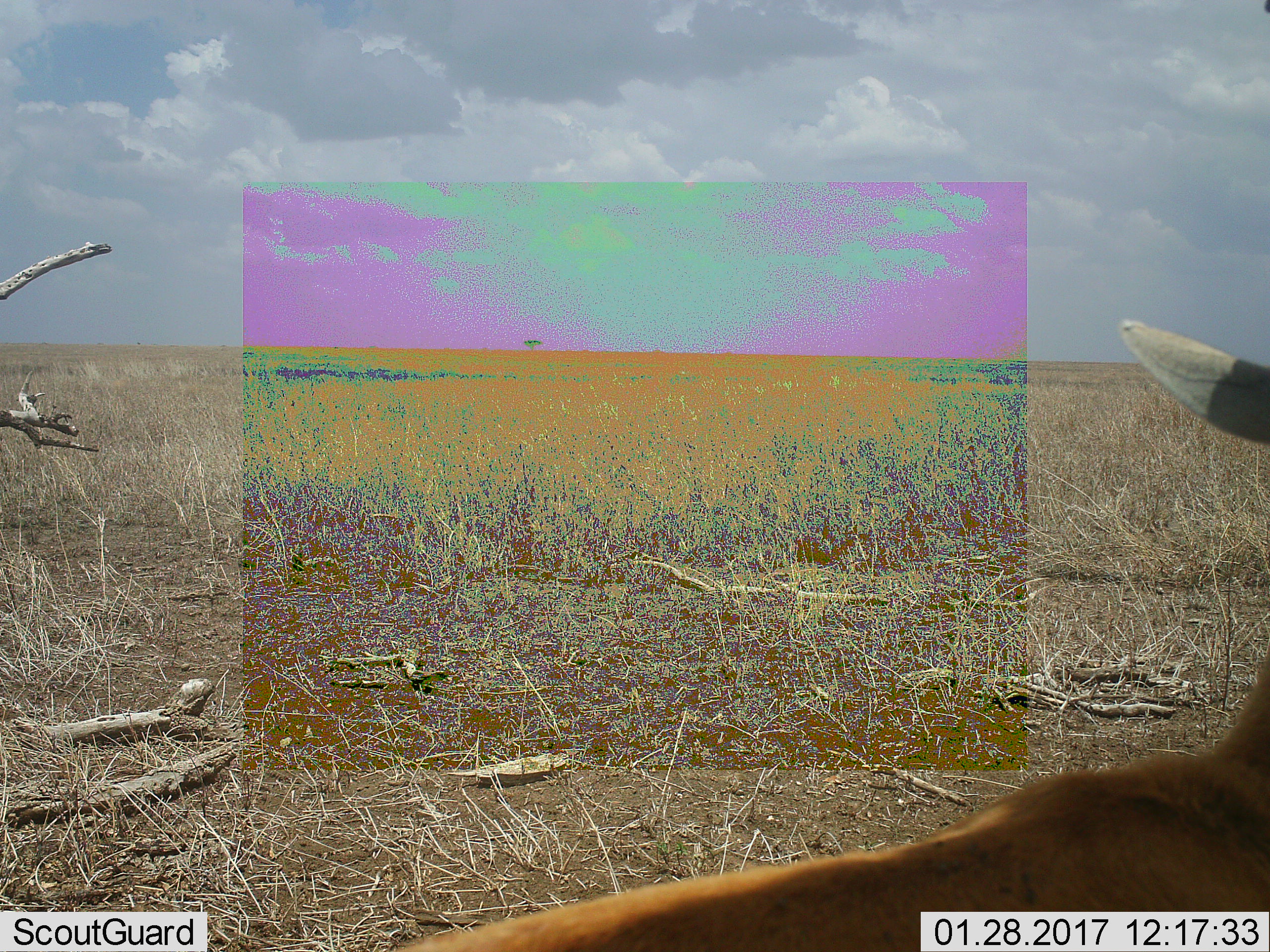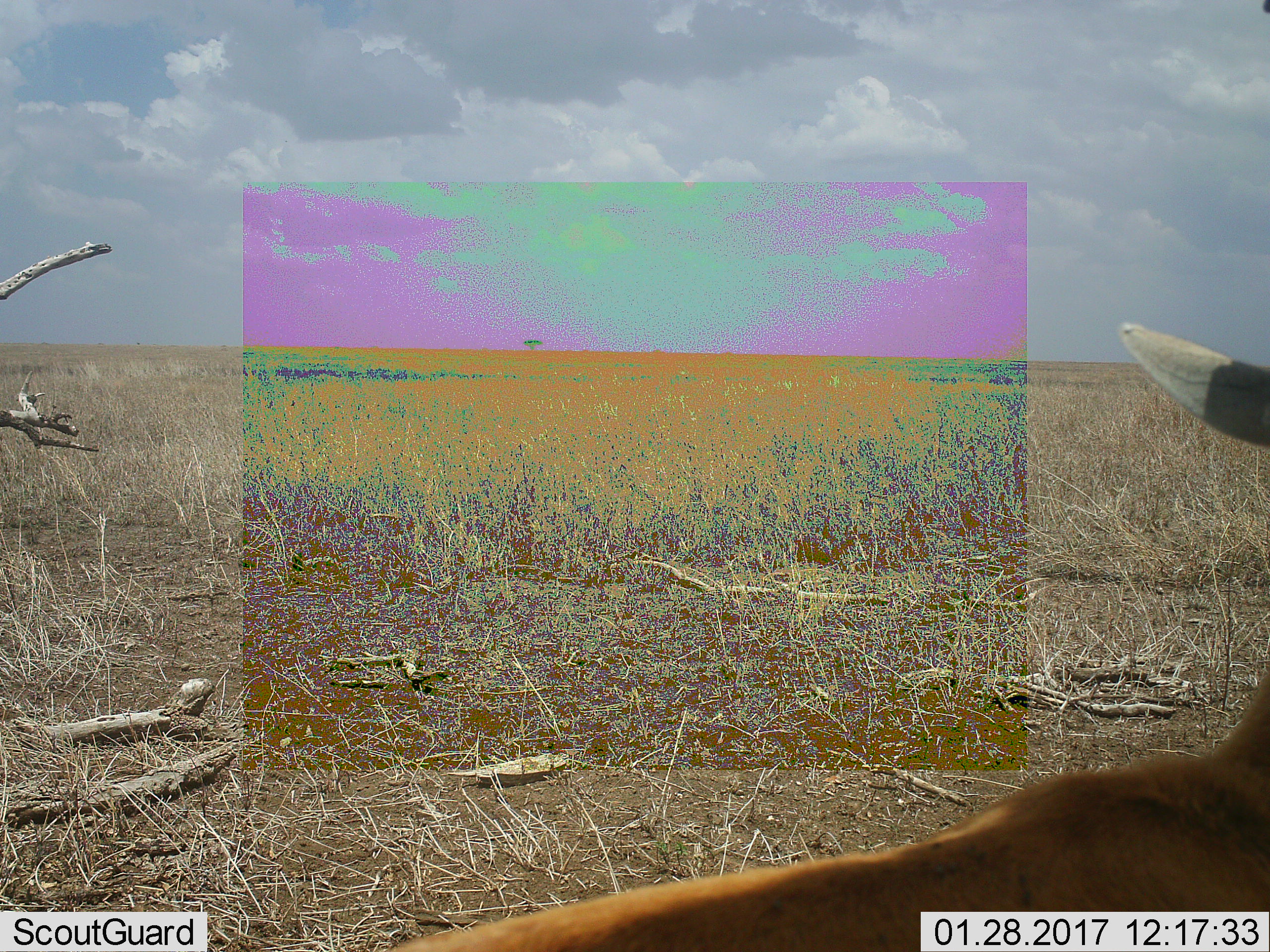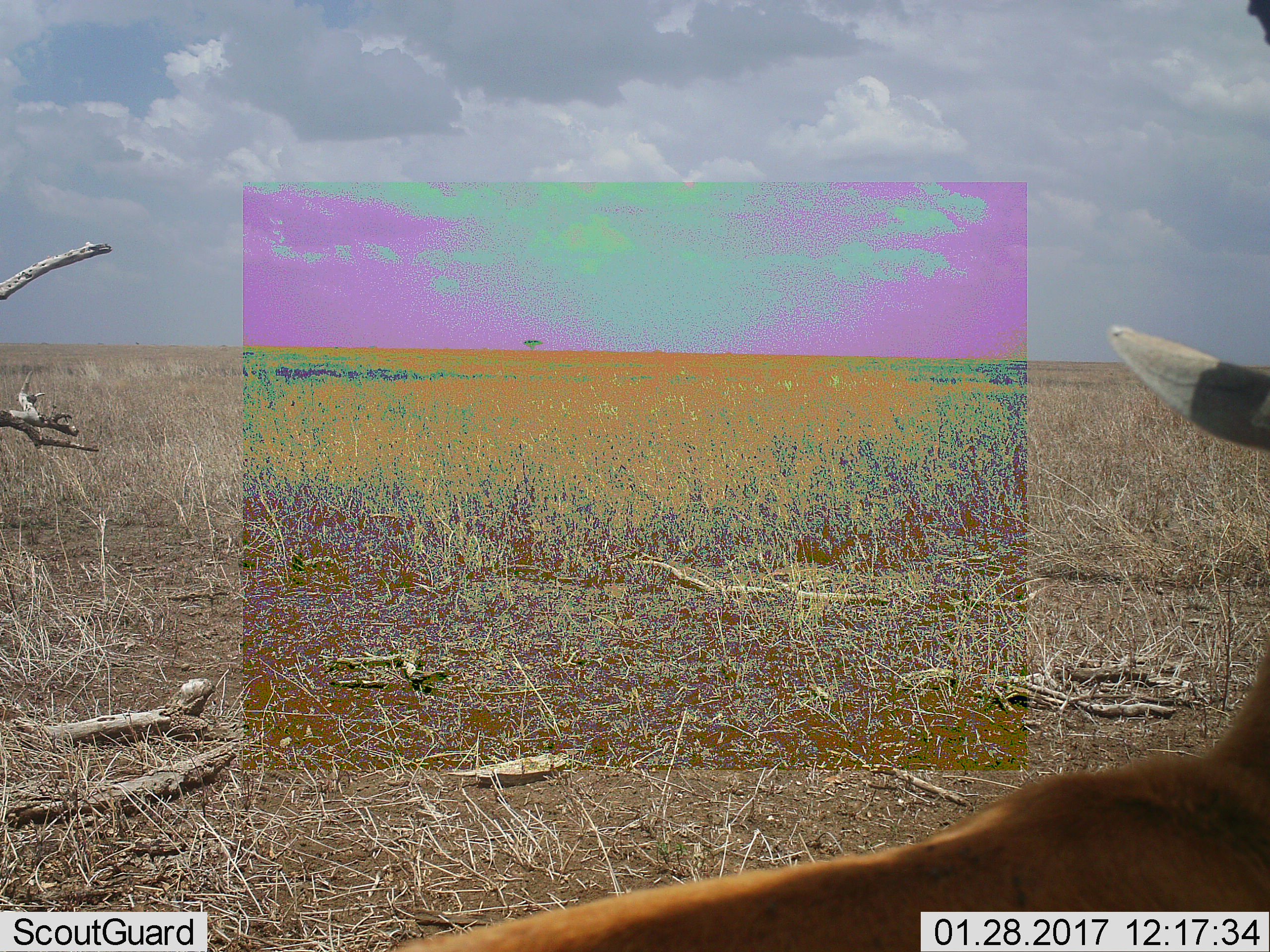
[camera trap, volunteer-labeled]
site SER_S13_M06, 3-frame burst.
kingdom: Animalia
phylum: Chordata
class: Mammalia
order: Artiodactyla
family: Bovidae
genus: Eudorcas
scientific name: Eudorcas thomsonii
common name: thomson's gazelle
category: gazellethomsons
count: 1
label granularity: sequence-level